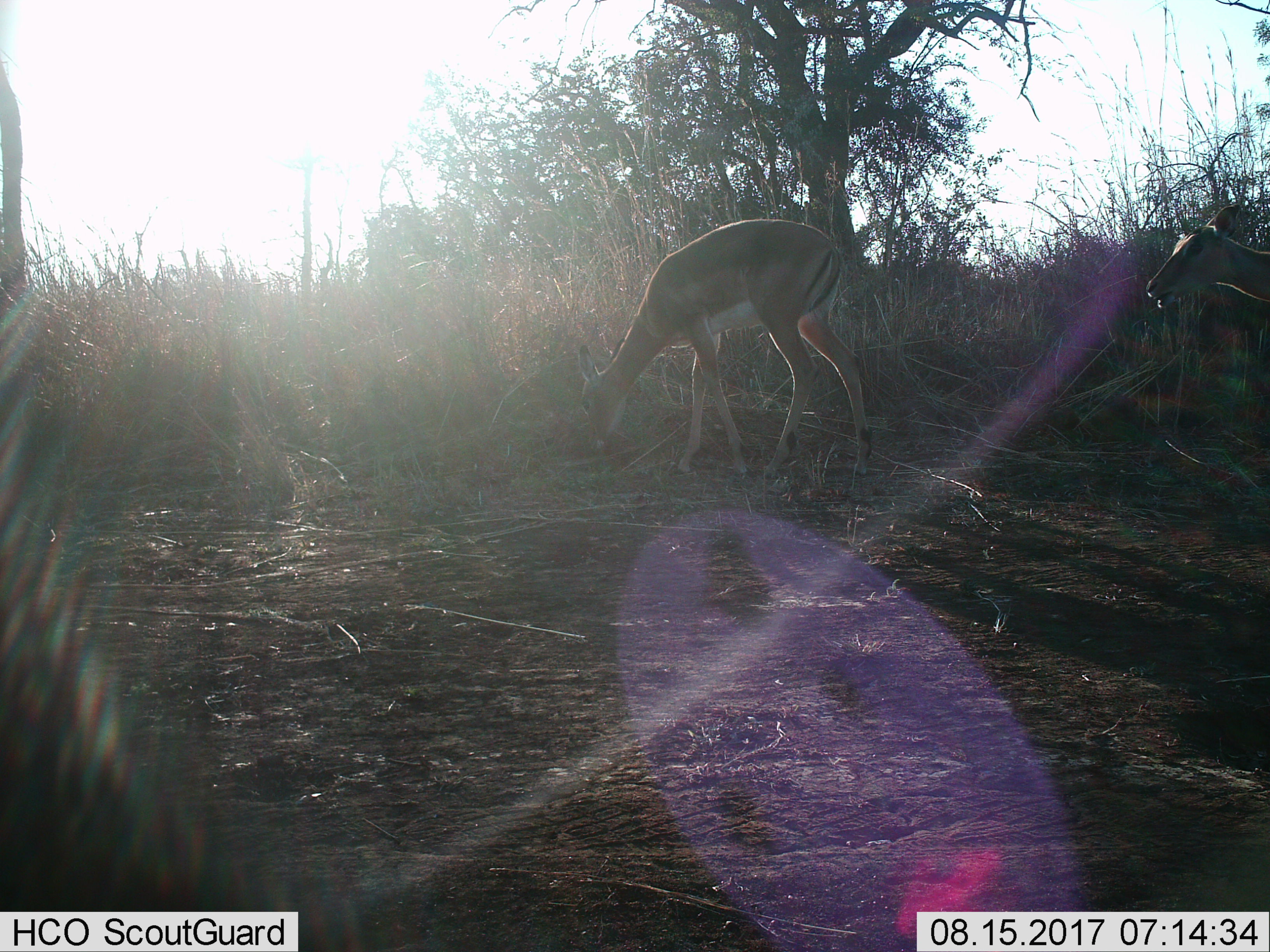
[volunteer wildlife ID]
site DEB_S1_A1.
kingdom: Animalia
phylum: Chordata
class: Mammalia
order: Artiodactyla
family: Bovidae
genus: Aepyceros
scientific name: Aepyceros melampus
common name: impala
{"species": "impala (Aepyceros melampus)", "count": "2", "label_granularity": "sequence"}